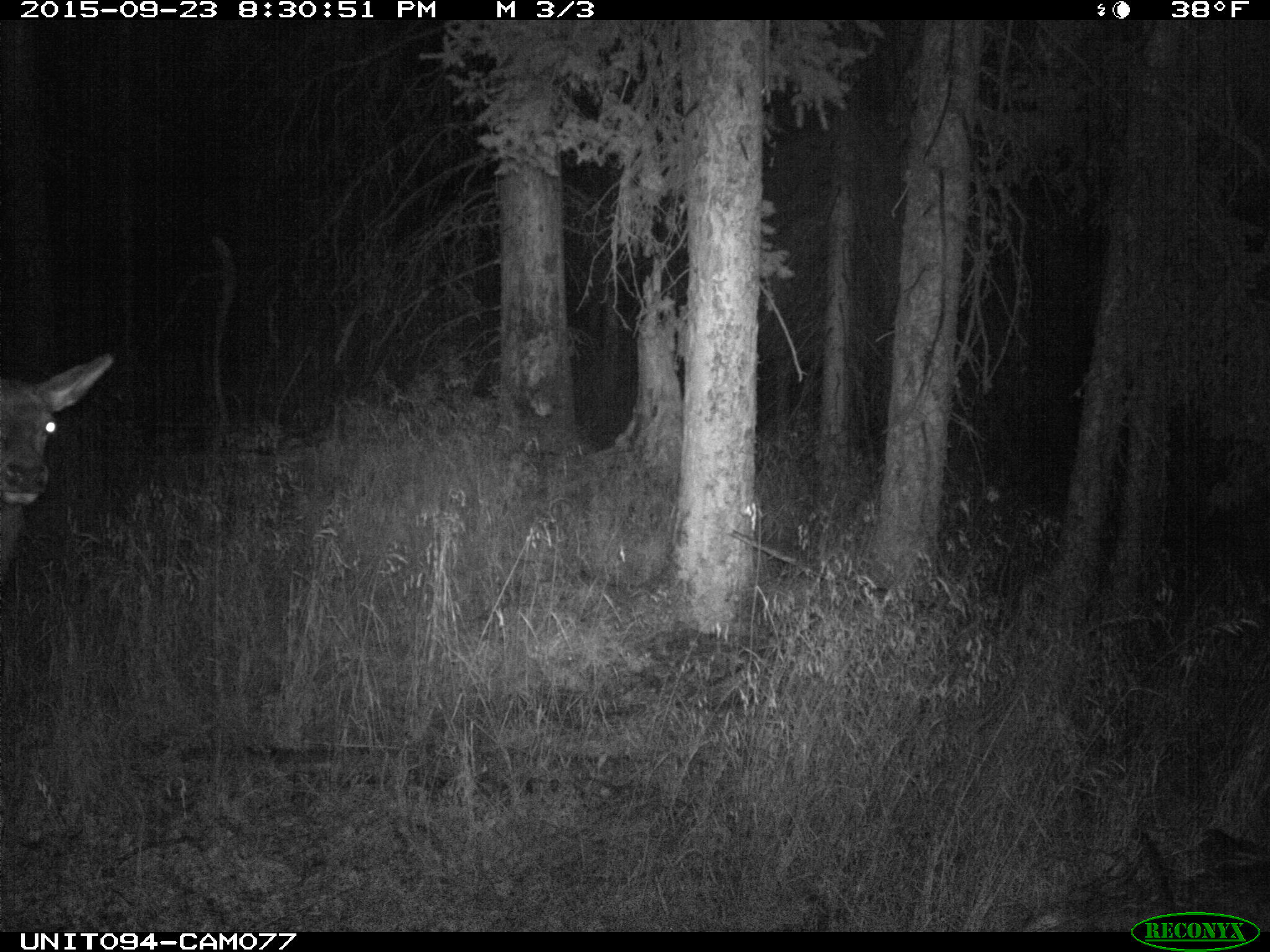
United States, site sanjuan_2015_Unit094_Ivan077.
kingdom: Animalia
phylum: Chordata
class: Mammalia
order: Artiodactyla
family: Cervidae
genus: Cervus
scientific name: Cervus elaphus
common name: red deer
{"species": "Cervus elaphus (red deer)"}